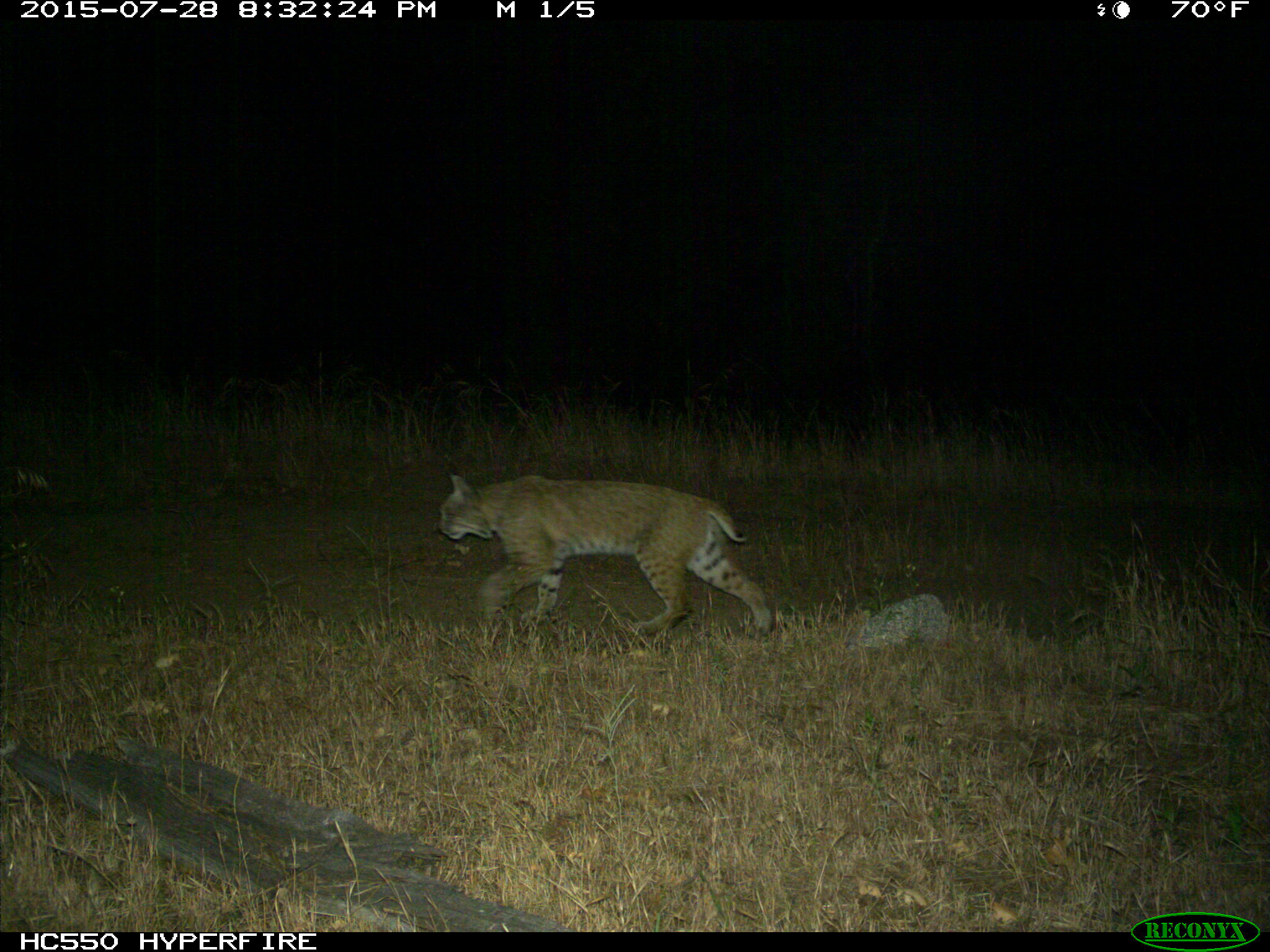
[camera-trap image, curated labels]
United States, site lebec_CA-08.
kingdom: Animalia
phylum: Chordata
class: Mammalia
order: Carnivora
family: Felidae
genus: Lynx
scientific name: Lynx rufus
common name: bobcat